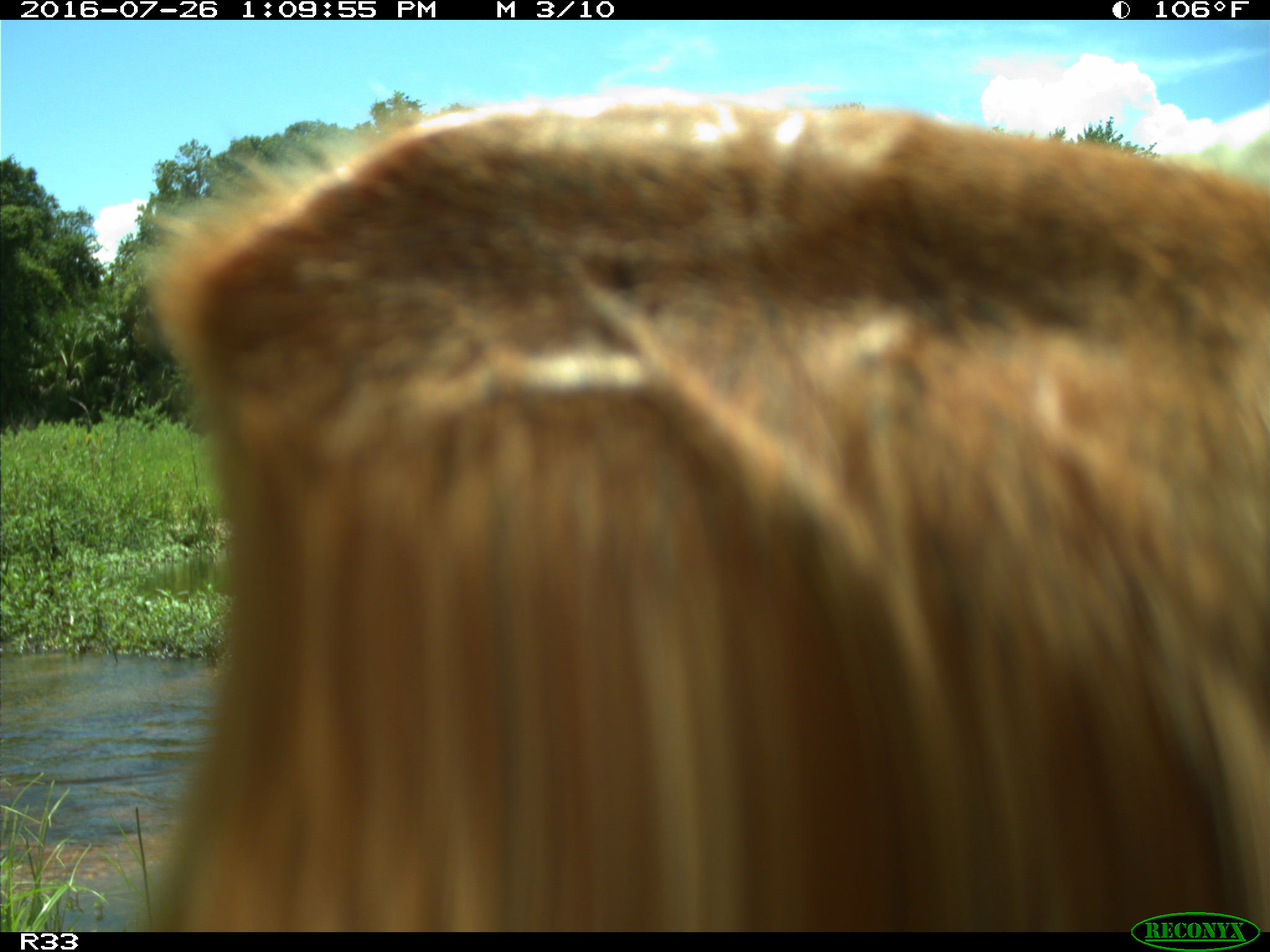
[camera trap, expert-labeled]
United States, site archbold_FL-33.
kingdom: Animalia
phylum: Chordata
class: Mammalia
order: Artiodactyla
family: Bovidae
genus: Bos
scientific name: Bos taurus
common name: domestic cow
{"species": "Bos taurus (domestic cow)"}